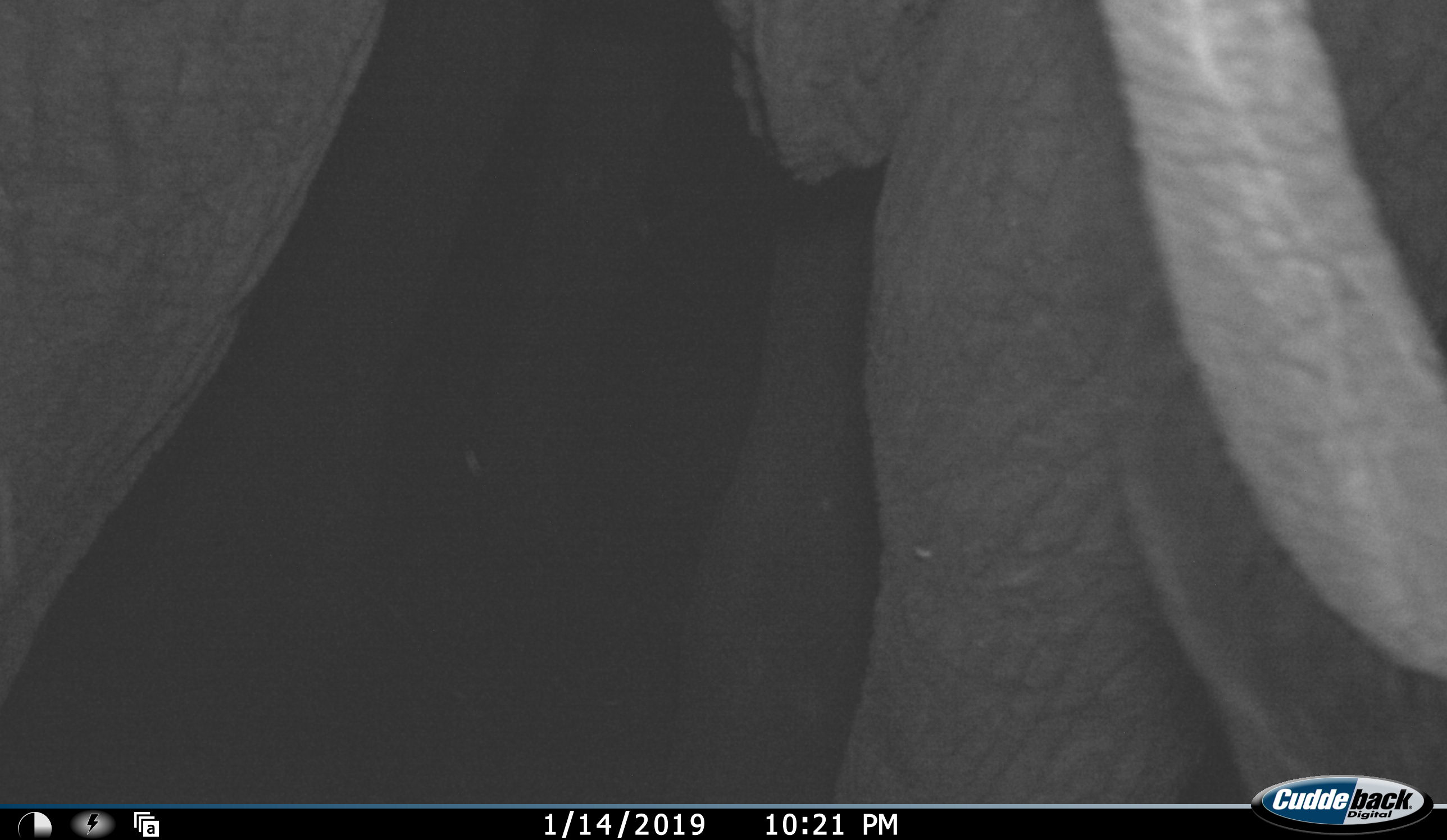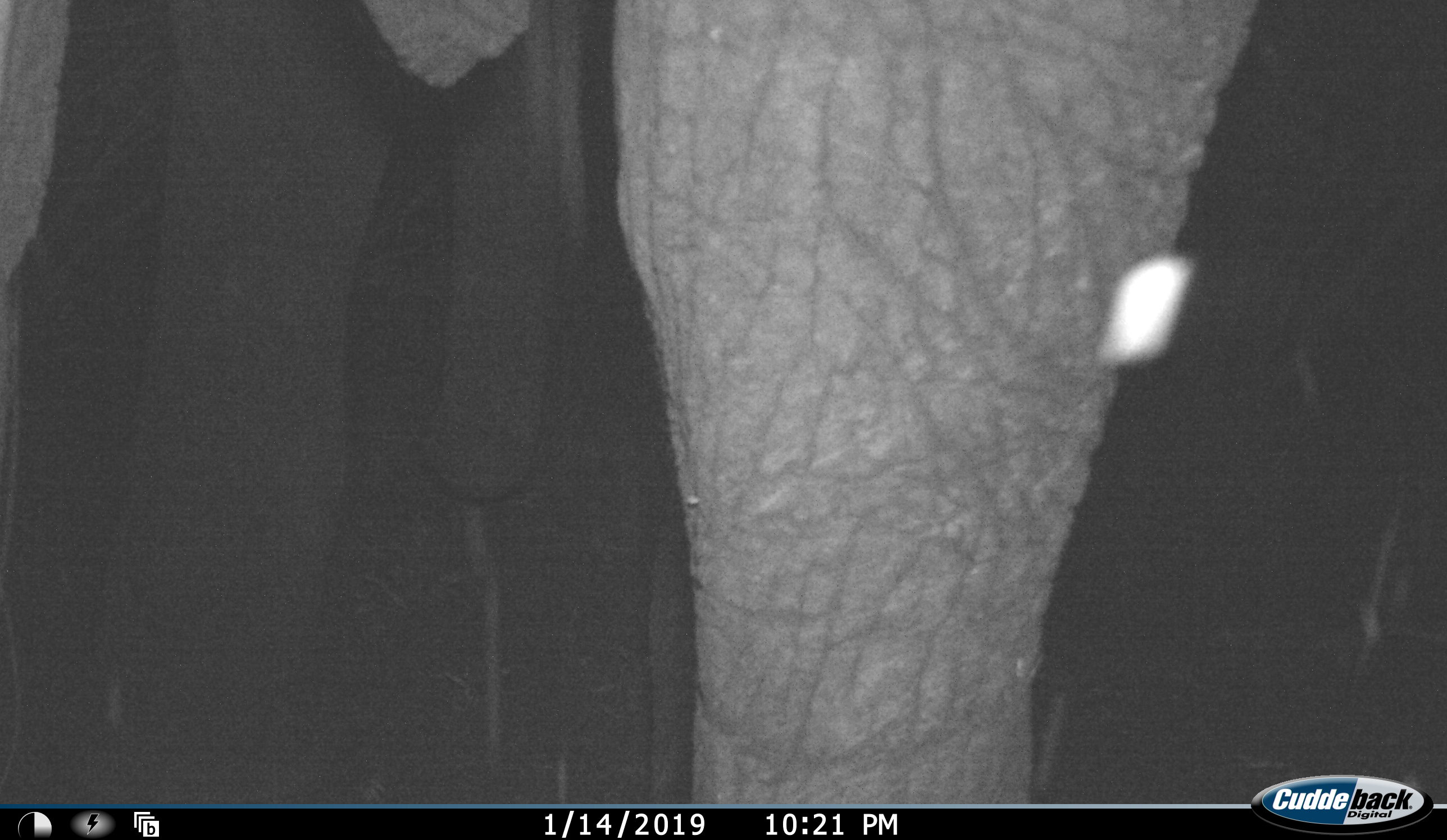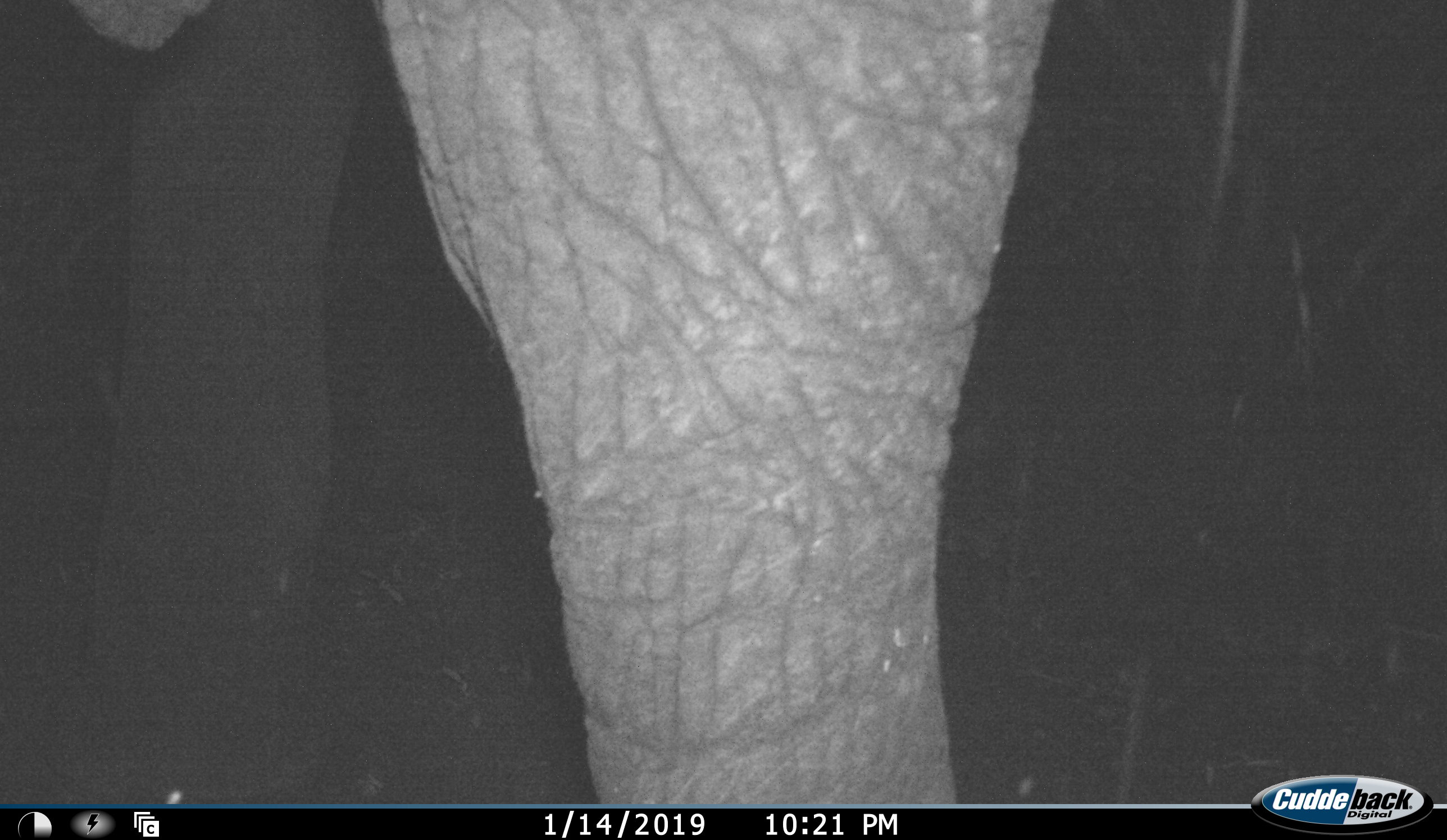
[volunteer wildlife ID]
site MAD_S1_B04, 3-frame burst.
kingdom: Animalia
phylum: Chordata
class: Mammalia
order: Proboscidea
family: Elephantidae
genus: Loxodonta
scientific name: Loxodonta africana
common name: african bush elephant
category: elephant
Elephant (african bush elephant) (Loxodonta africana), count 1. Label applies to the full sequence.